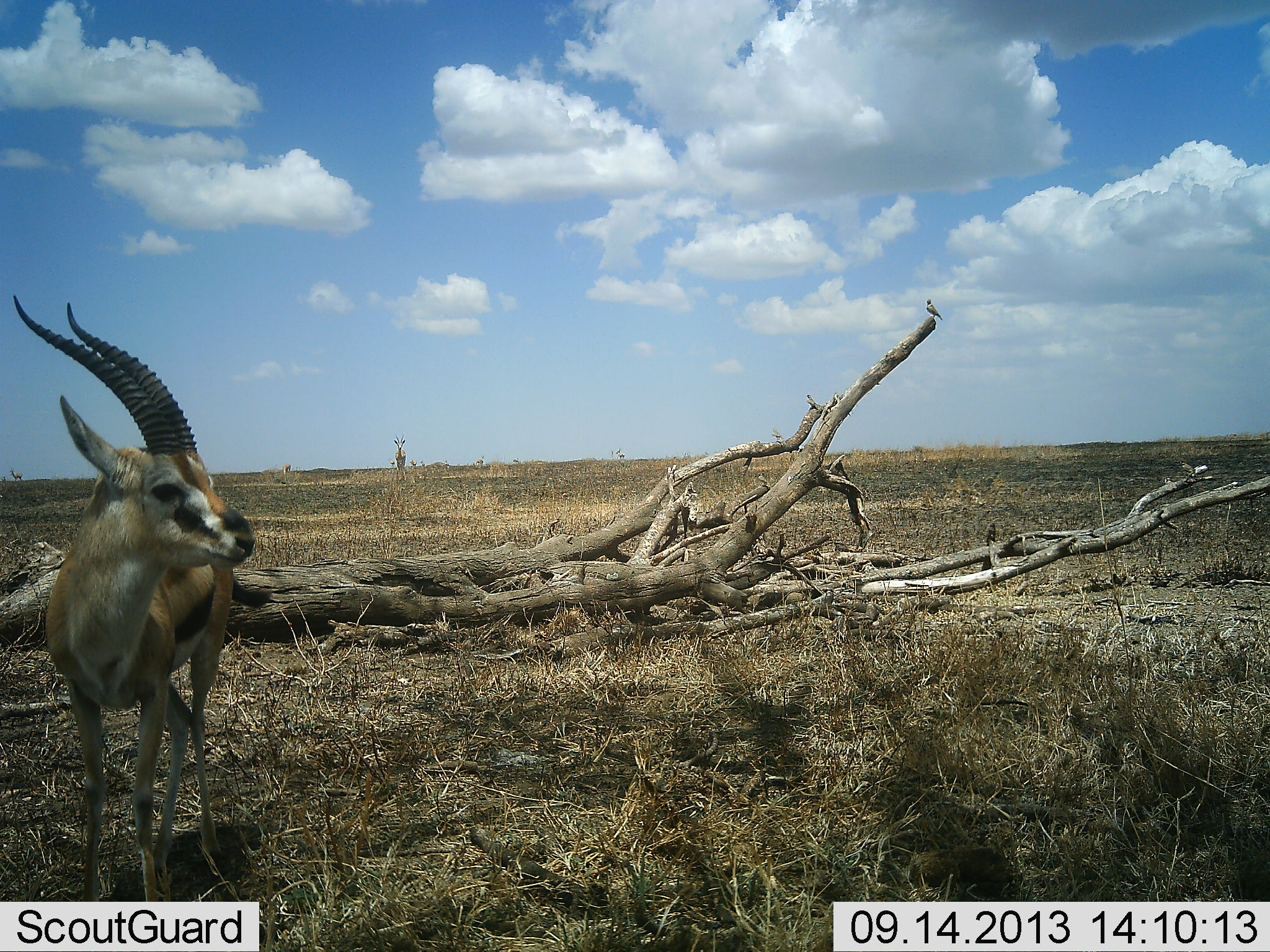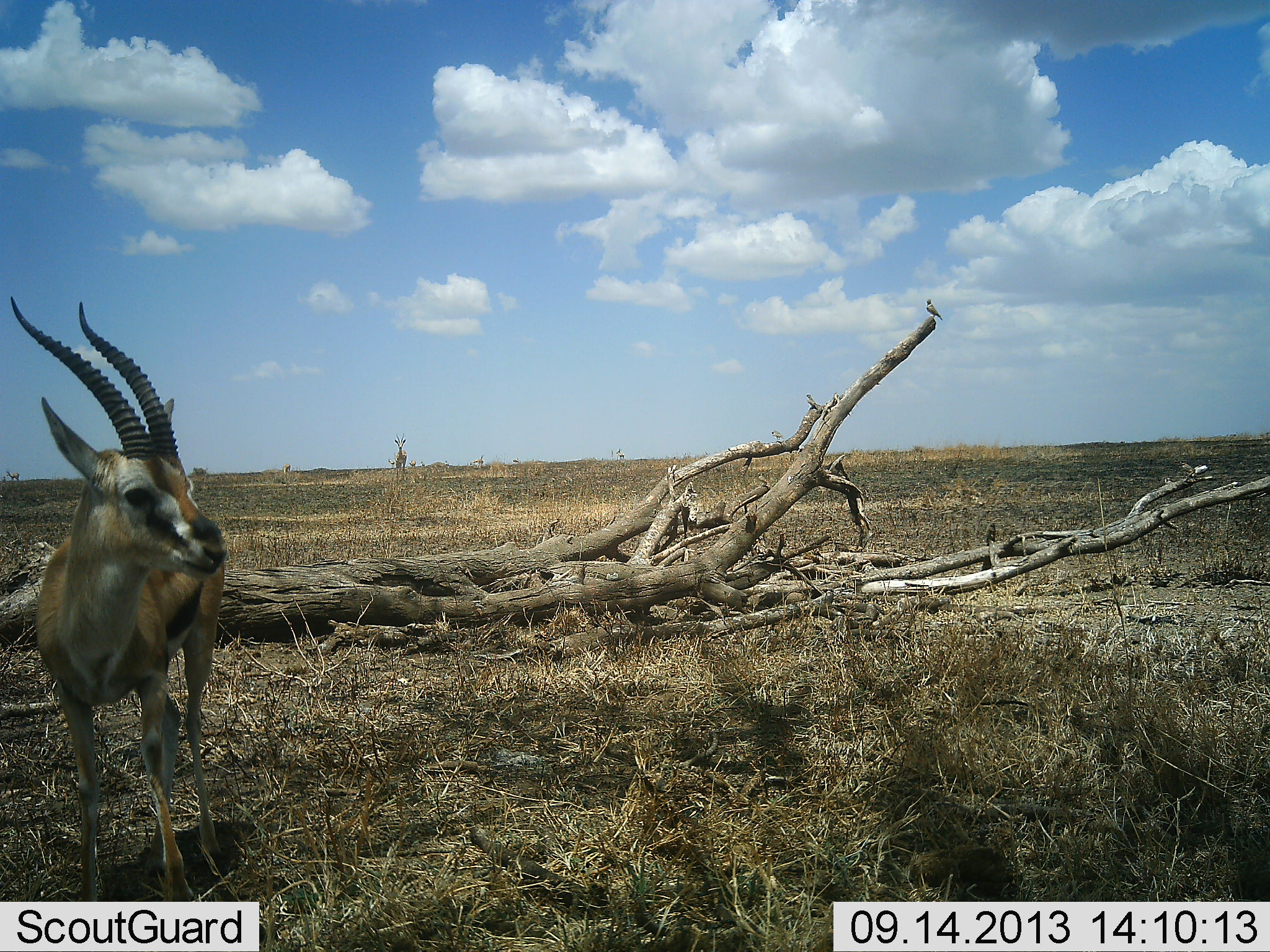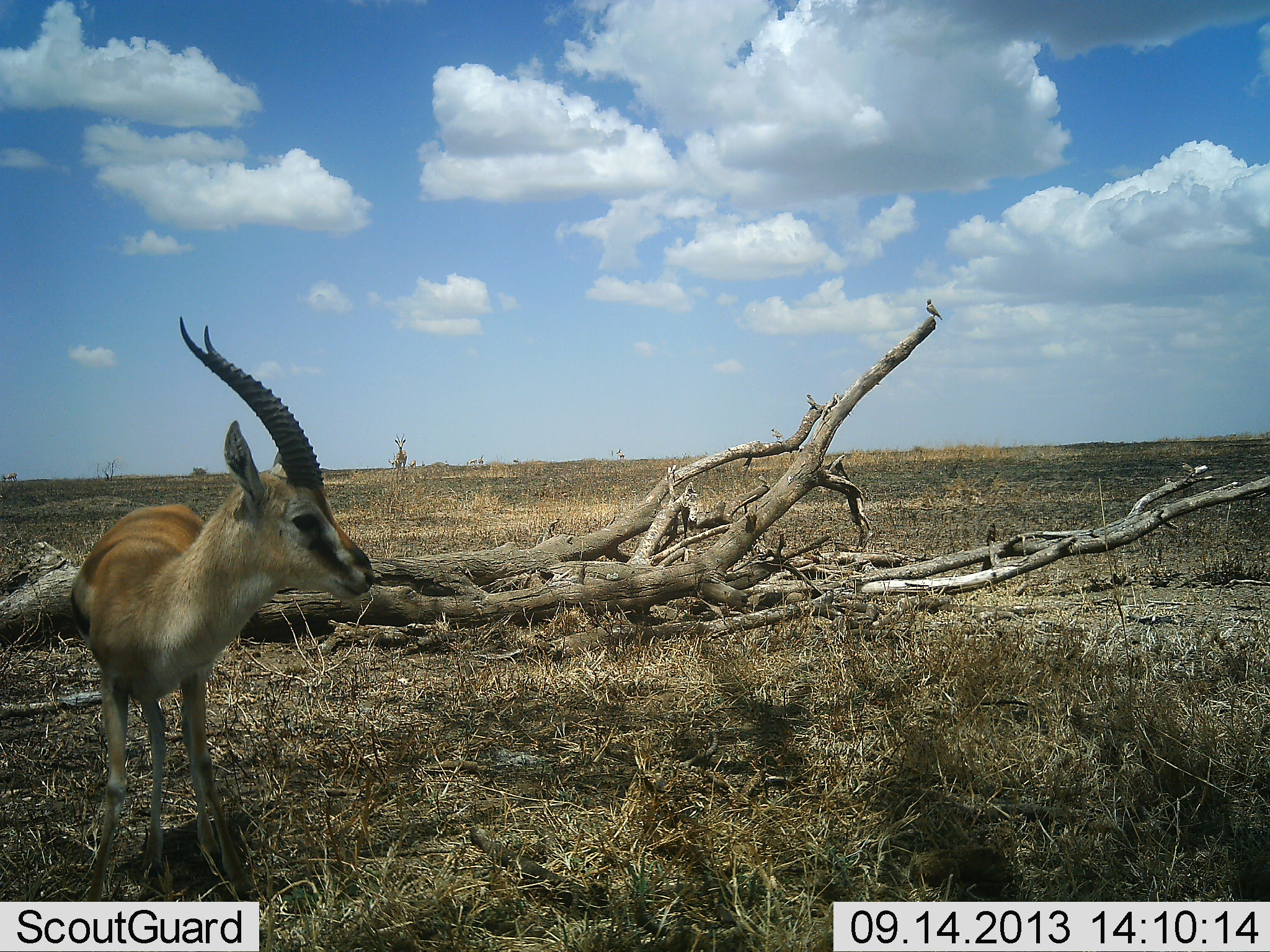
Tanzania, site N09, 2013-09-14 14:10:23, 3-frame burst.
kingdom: Animalia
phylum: Chordata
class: Mammalia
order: Artiodactyla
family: Bovidae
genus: Eudorcas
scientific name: Eudorcas thomsonii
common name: thomson's gazelle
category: gazellethomsons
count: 1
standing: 88%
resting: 0%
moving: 24%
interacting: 6%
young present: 0%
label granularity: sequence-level